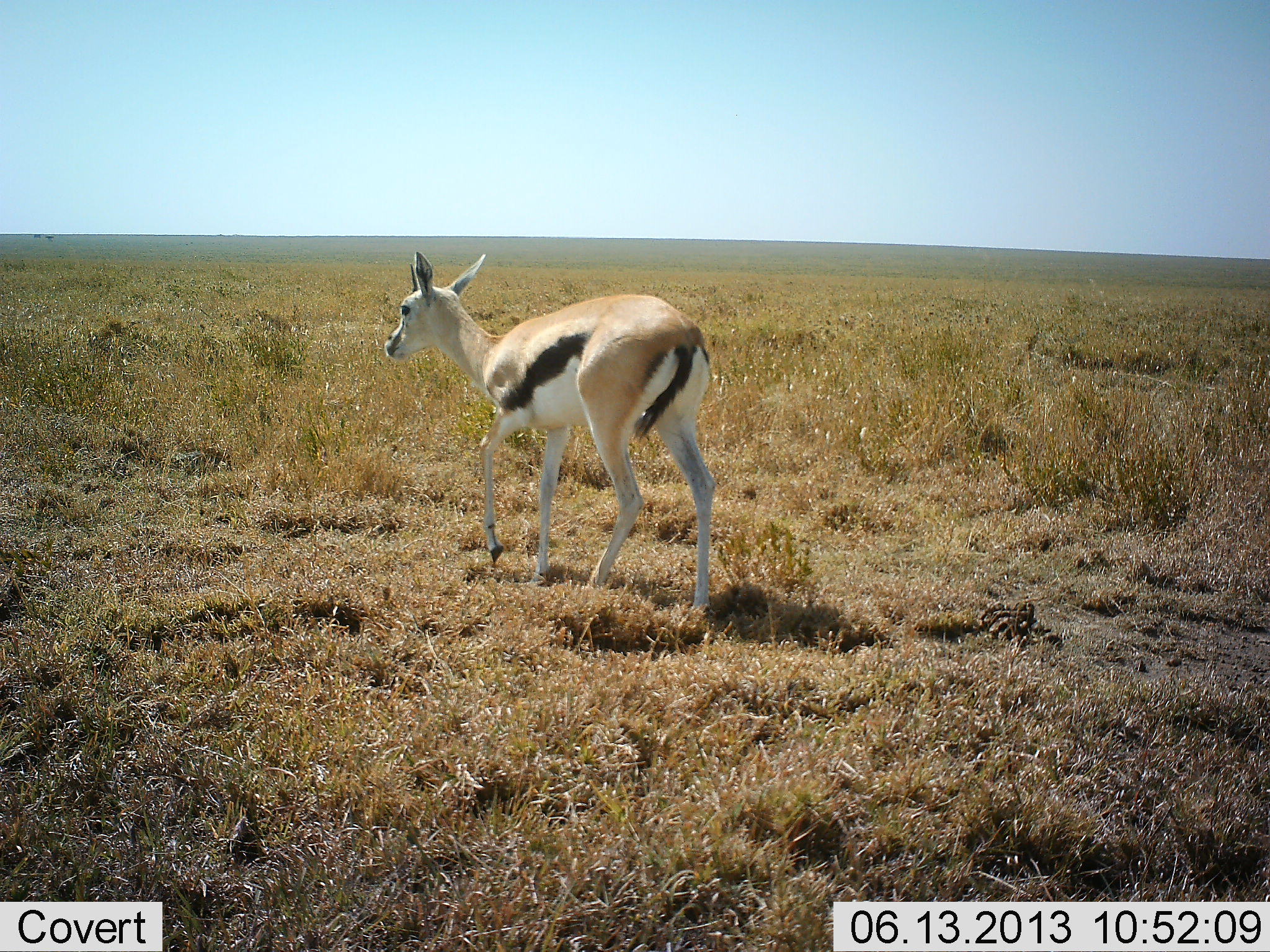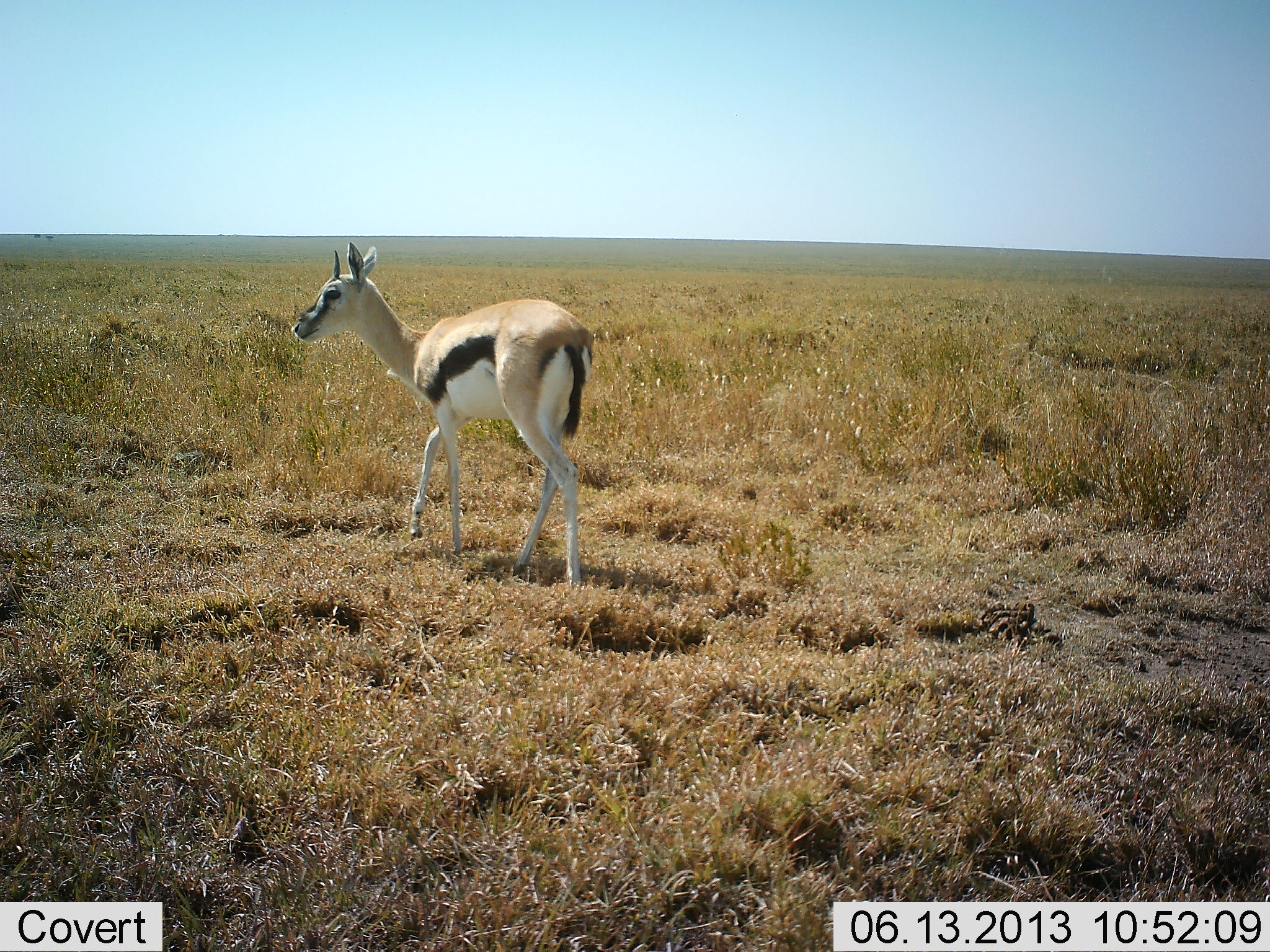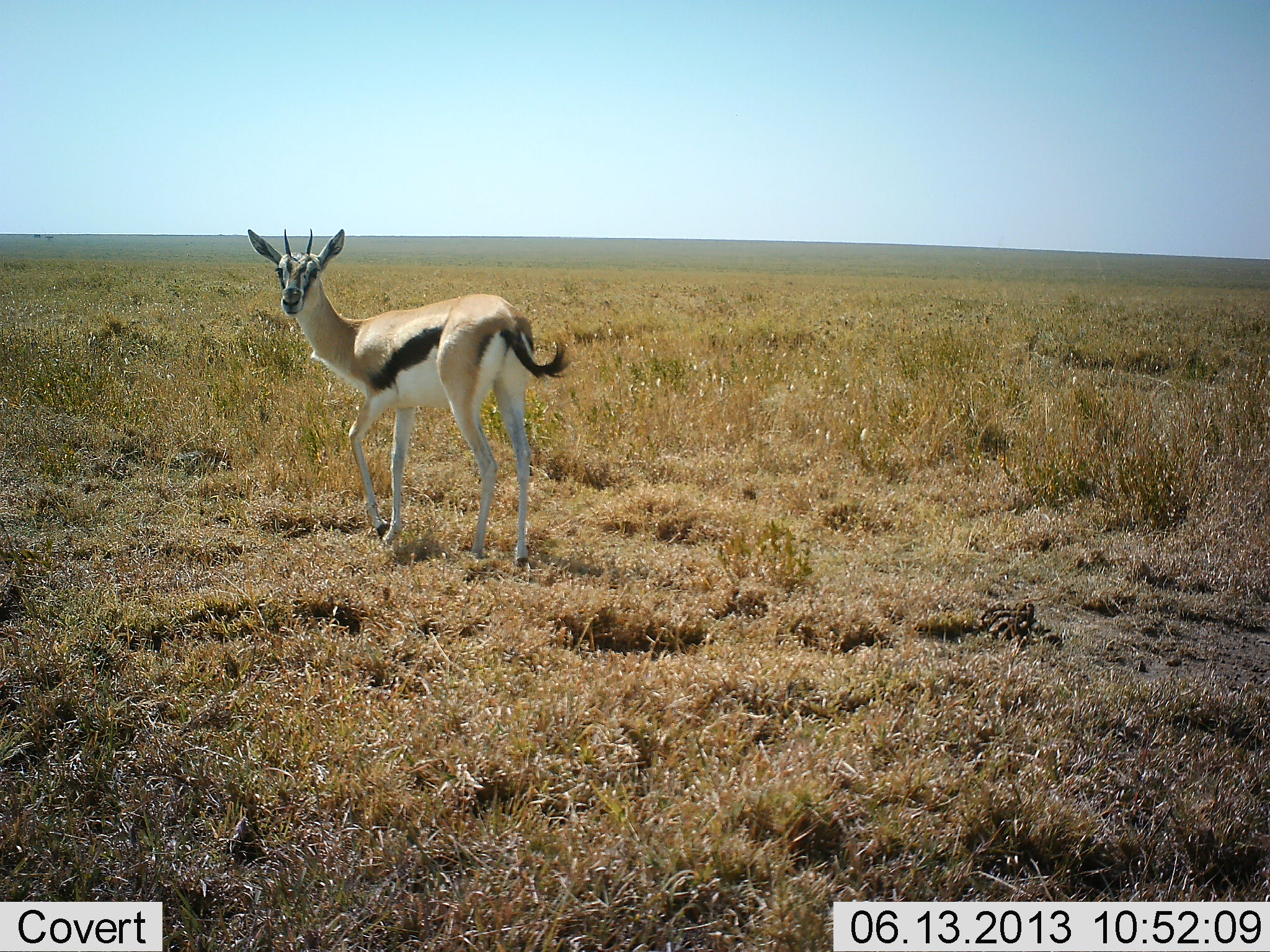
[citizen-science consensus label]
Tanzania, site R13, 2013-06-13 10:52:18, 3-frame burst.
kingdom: Animalia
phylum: Chordata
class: Mammalia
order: Artiodactyla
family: Bovidae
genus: Eudorcas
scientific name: Eudorcas thomsonii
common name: thomson's gazelle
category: gazellethomsons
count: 1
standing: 18%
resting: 0%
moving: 89%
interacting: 0%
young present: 0%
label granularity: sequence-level